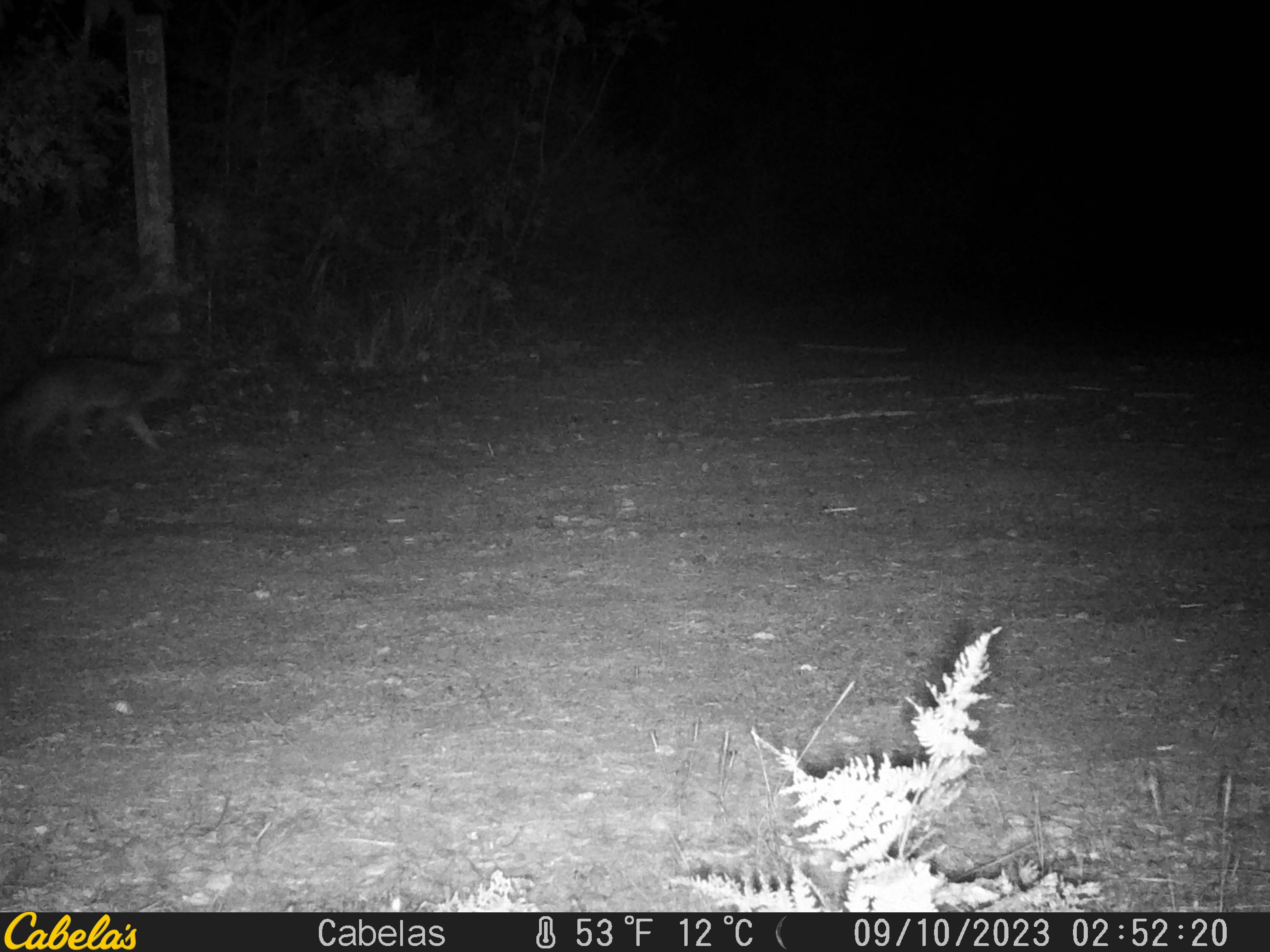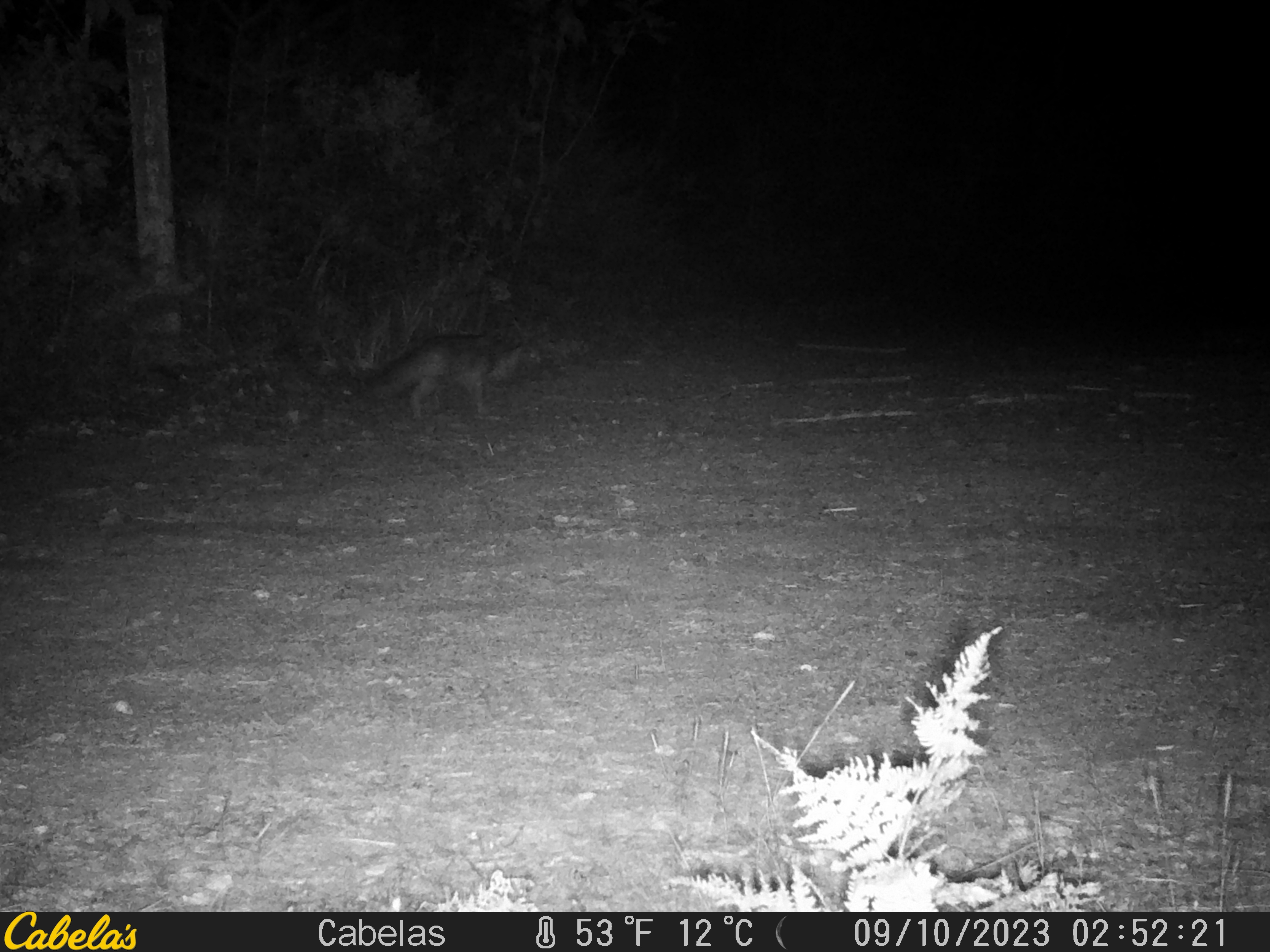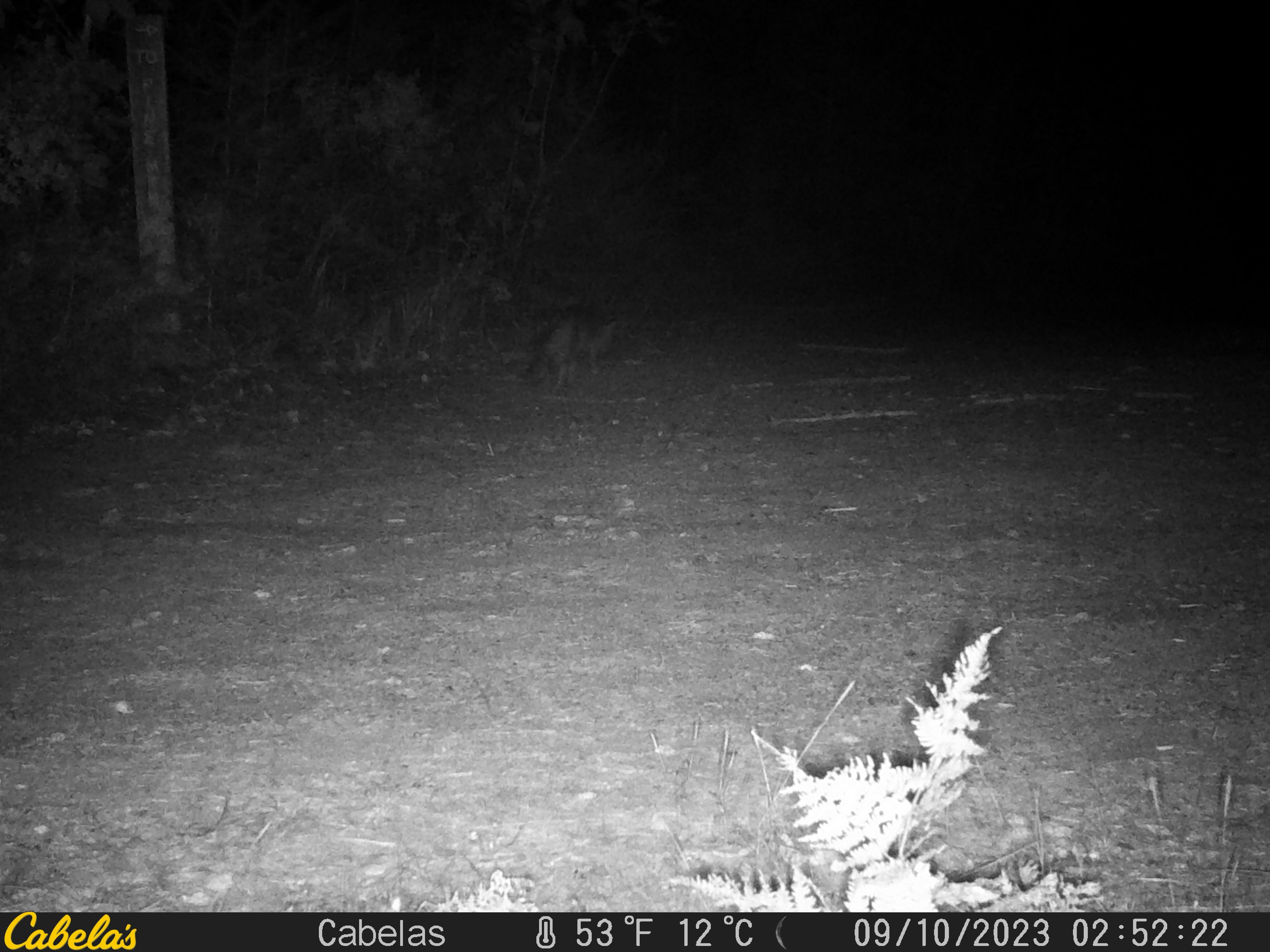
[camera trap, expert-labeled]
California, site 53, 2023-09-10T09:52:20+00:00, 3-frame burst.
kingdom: Animalia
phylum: Chordata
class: Mammalia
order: Carnivora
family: Canidae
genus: Urocyon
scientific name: Urocyon cinereoargenteus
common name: gray fox